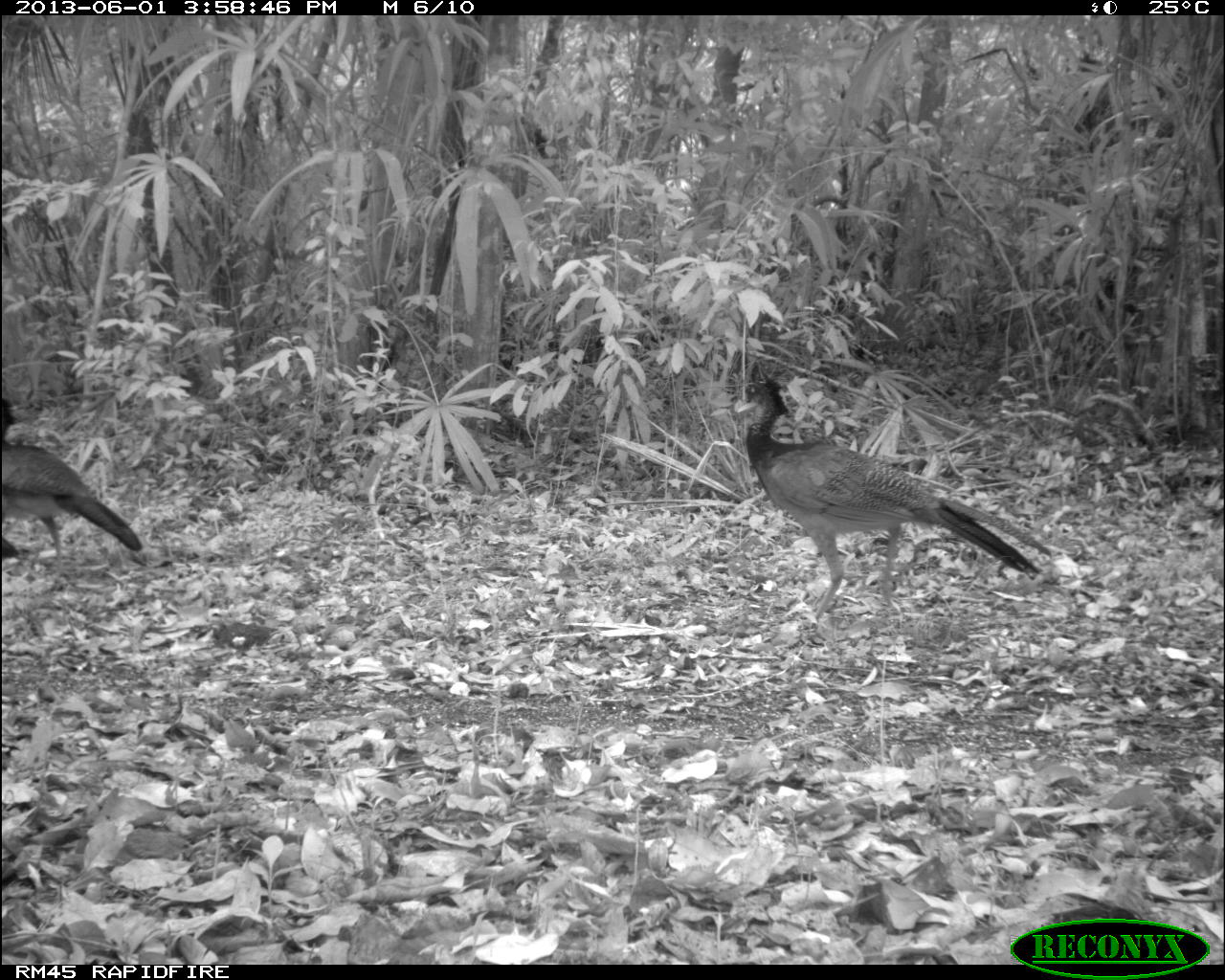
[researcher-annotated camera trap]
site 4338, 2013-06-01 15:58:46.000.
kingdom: Animalia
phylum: Chordata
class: Aves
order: Galliformes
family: Cracidae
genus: Crax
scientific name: Crax rubra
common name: great curassow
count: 2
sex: female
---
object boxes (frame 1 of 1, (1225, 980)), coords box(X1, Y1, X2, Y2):
crax rubra: box(732, 359, 1051, 628); box(0, 397, 141, 564)